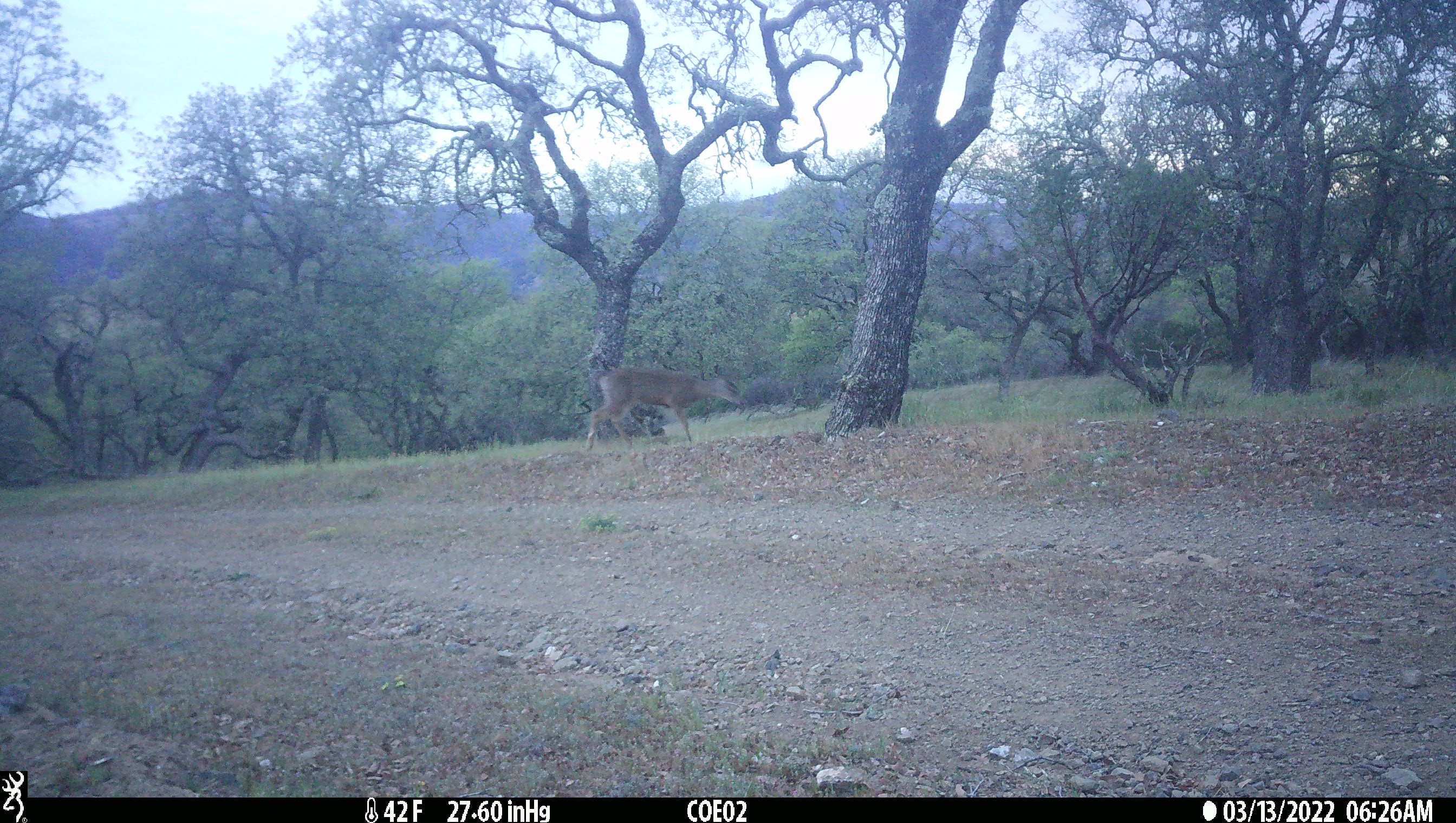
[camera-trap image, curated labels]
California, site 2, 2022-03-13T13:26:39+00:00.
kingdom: Animalia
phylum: Chordata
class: Mammalia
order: Artiodactyla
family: Cervidae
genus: Odocoileus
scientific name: Odocoileus hemionus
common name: mule deer